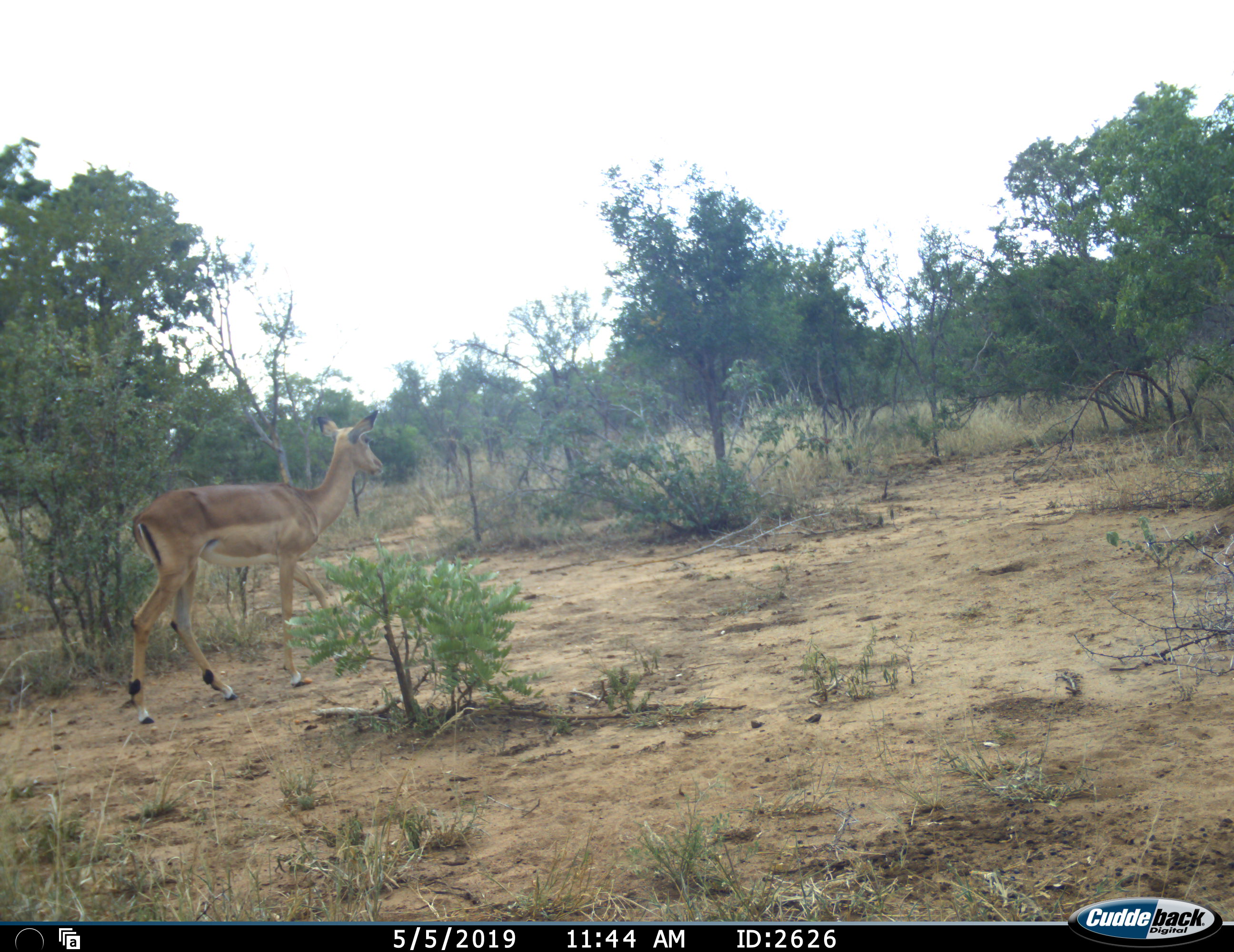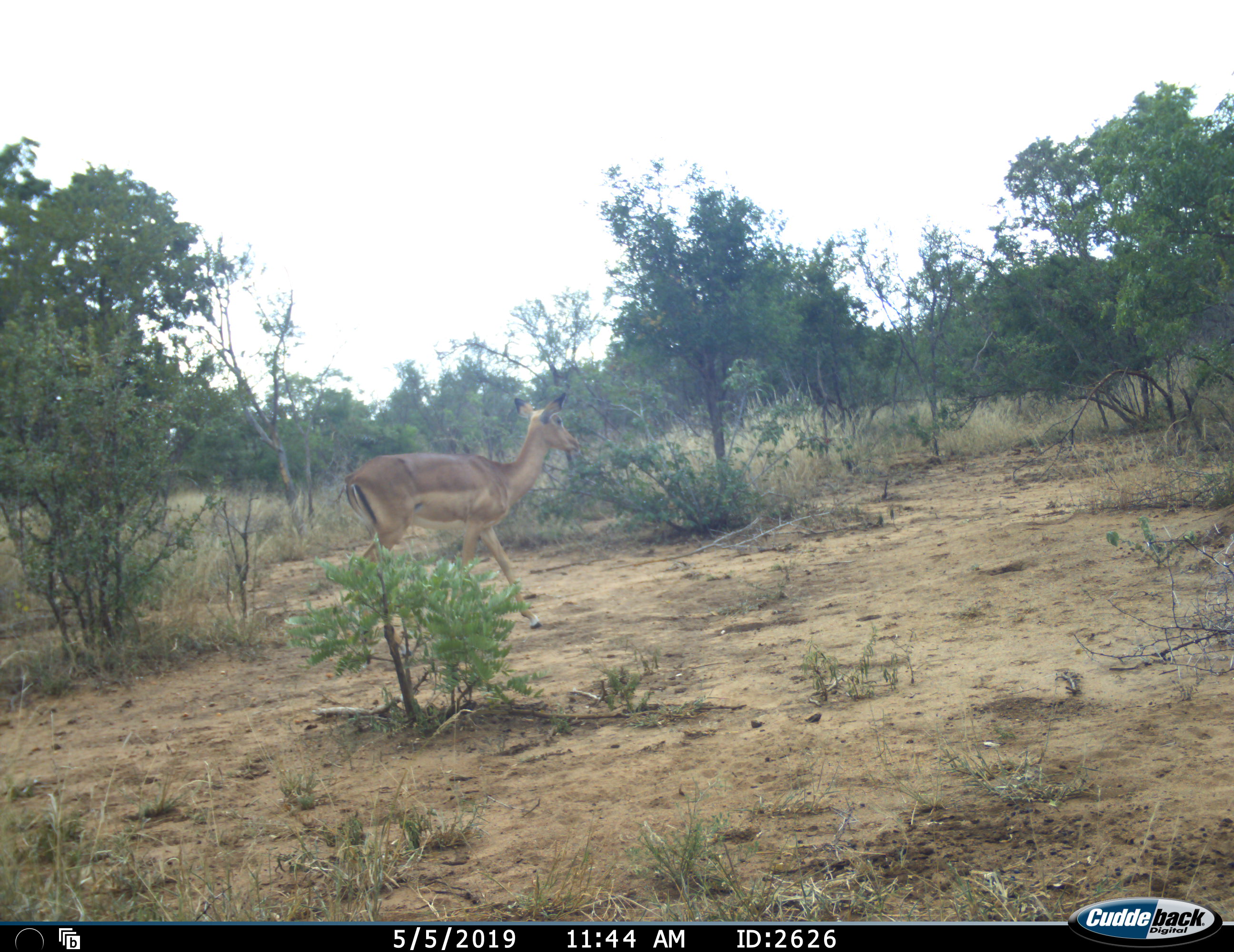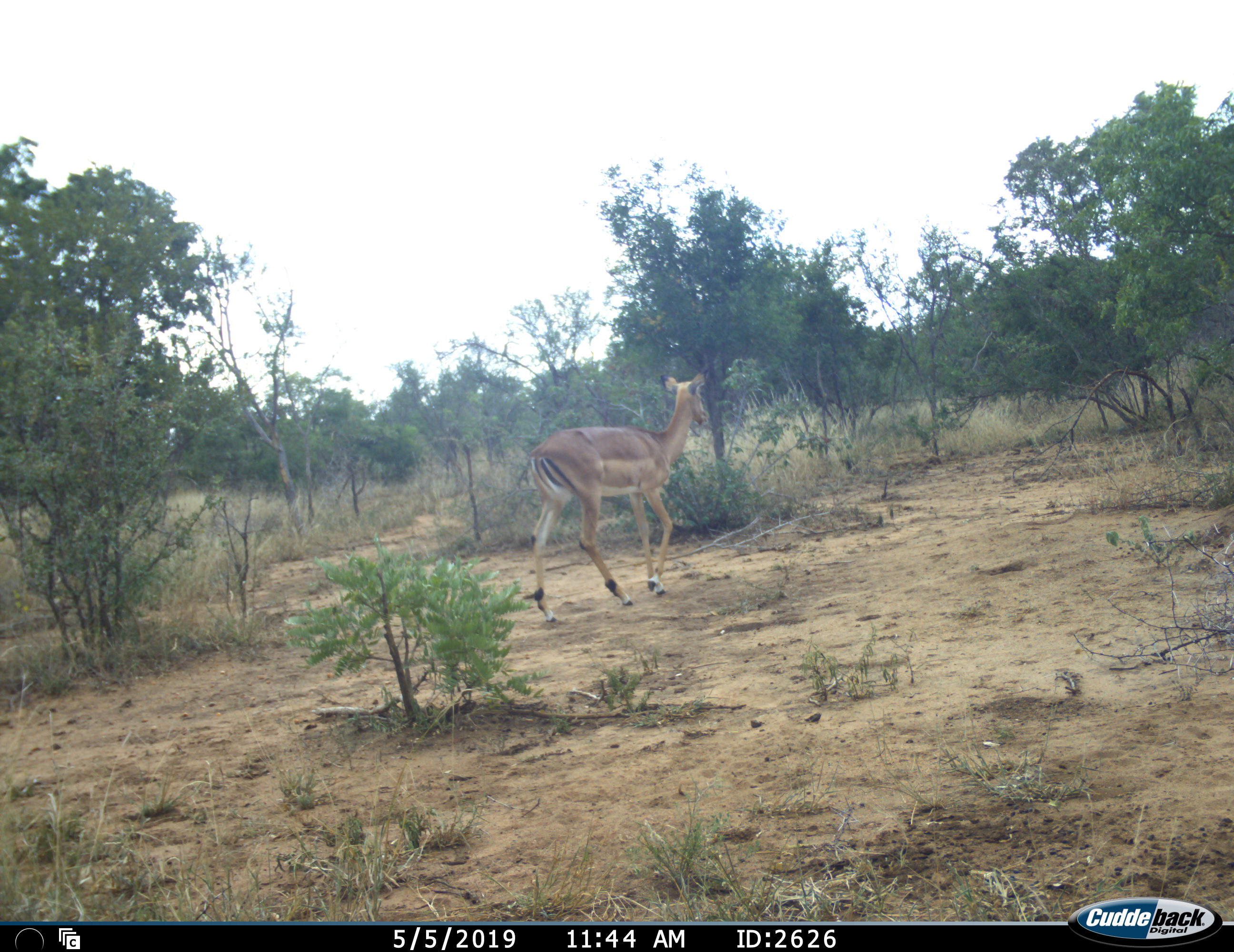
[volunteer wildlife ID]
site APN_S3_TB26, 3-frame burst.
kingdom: Animalia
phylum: Chordata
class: Mammalia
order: Artiodactyla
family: Bovidae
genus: Aepyceros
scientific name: Aepyceros melampus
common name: impala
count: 1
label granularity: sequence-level